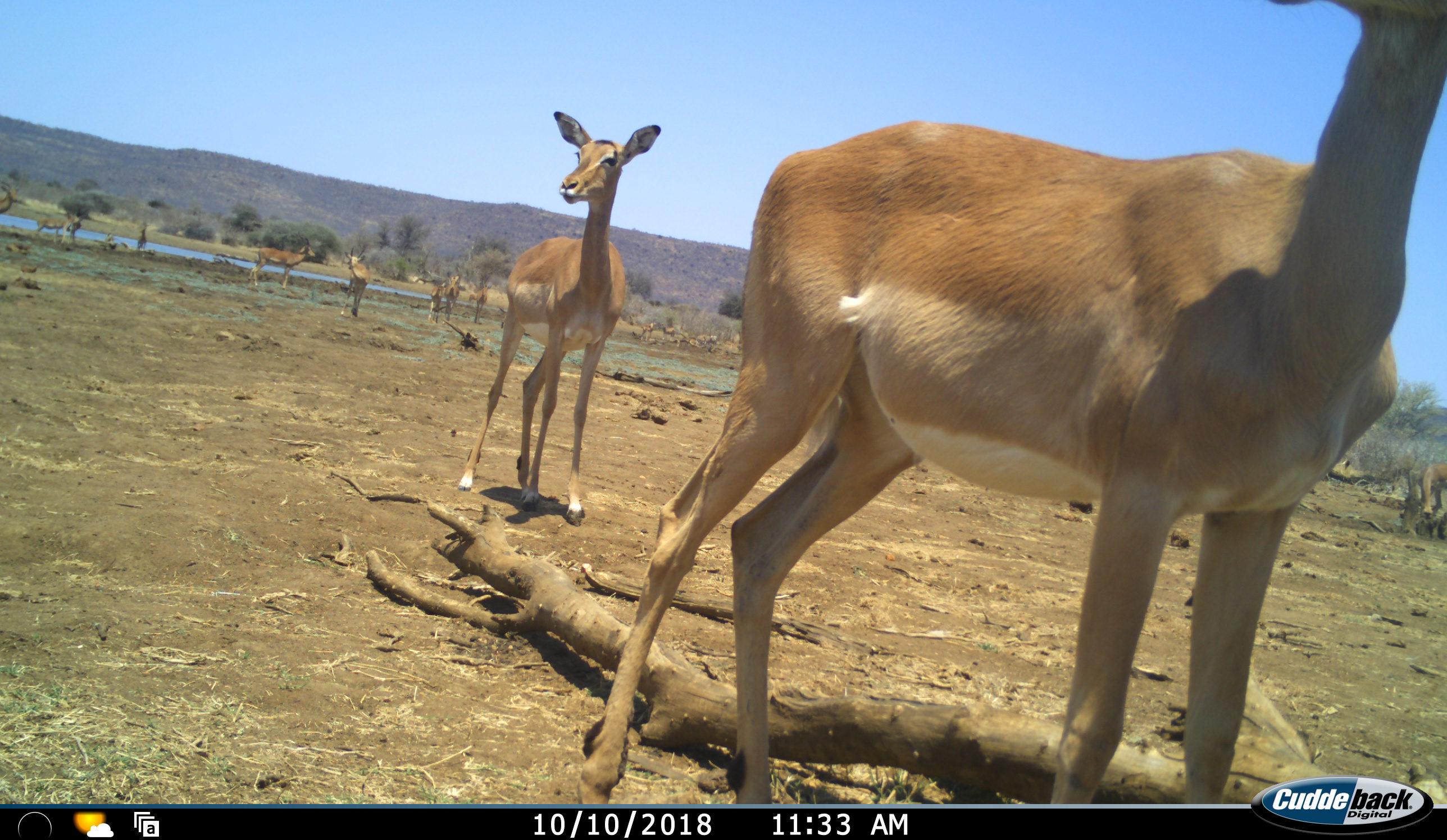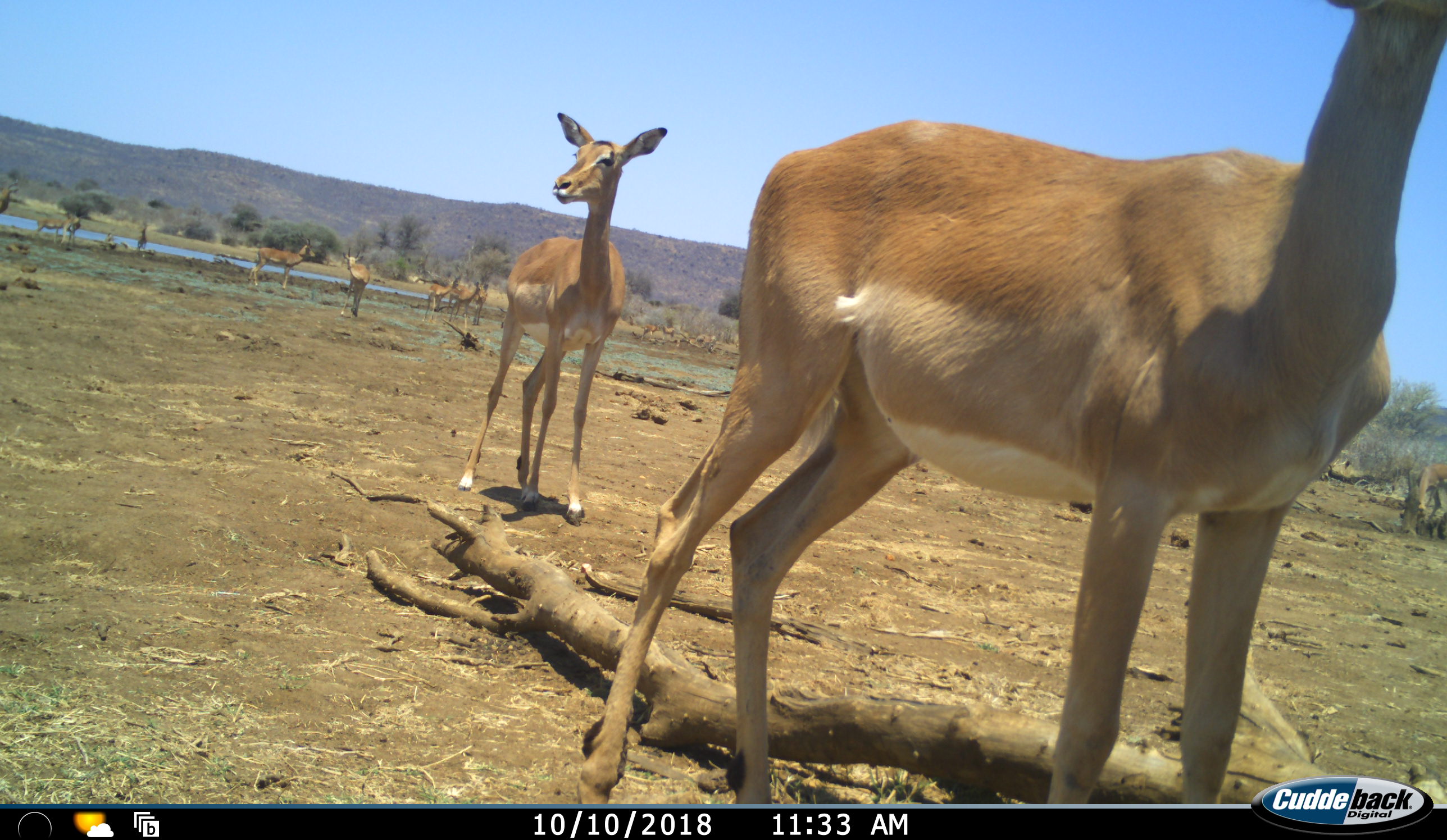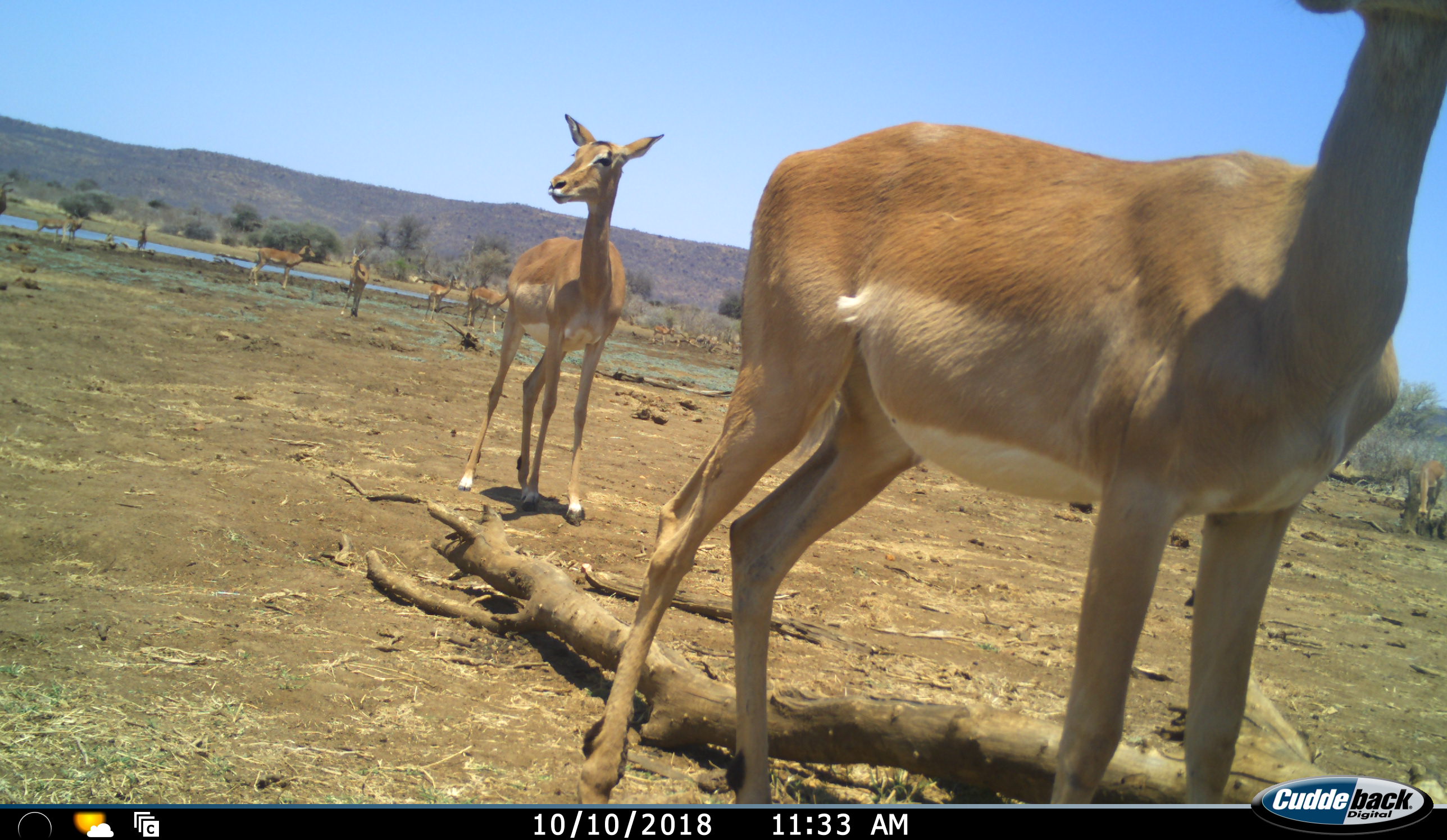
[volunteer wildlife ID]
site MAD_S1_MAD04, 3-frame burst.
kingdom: Animalia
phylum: Chordata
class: Mammalia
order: Artiodactyla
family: Bovidae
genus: Aepyceros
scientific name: Aepyceros melampus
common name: impala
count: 11-50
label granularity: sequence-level